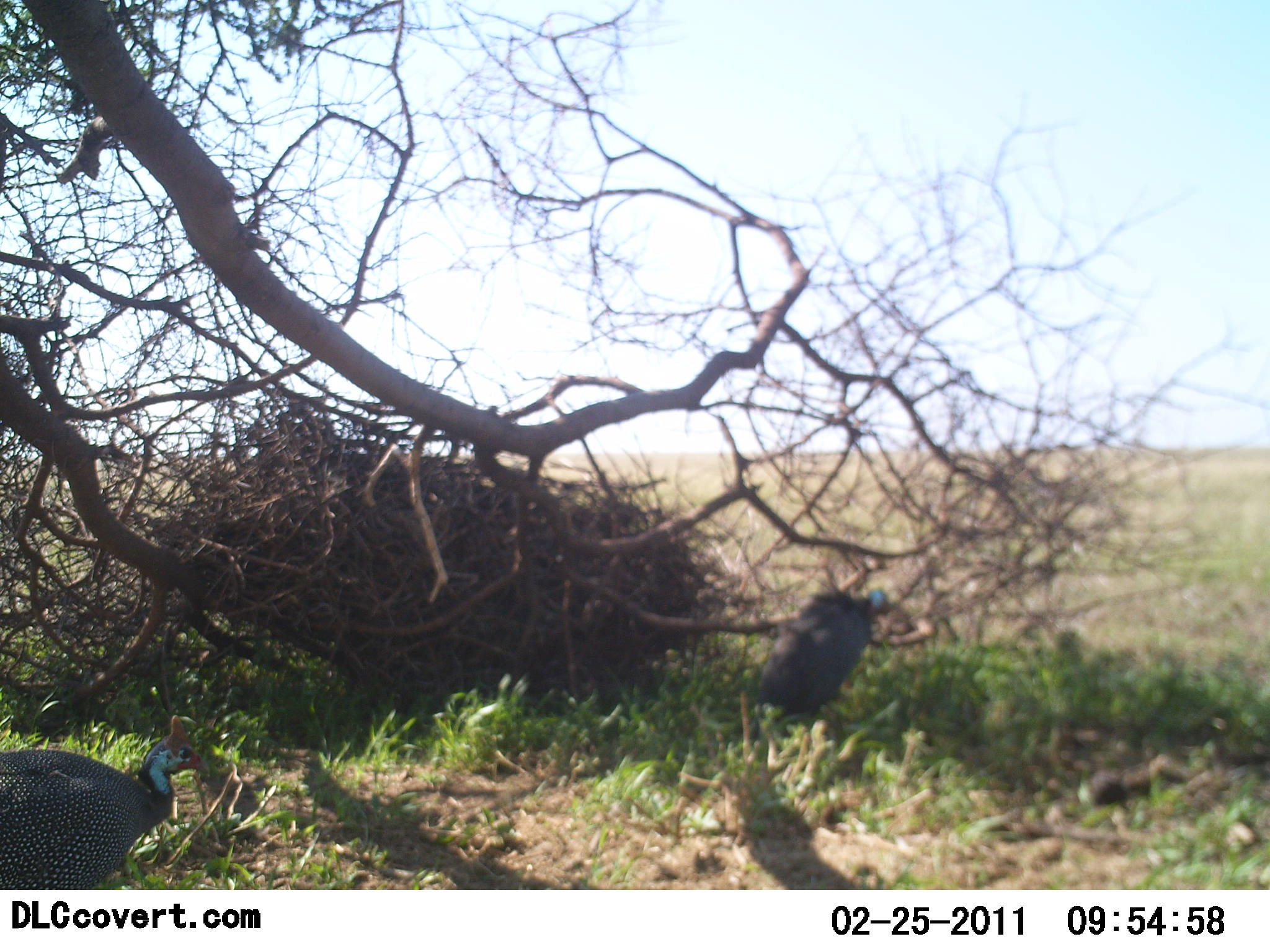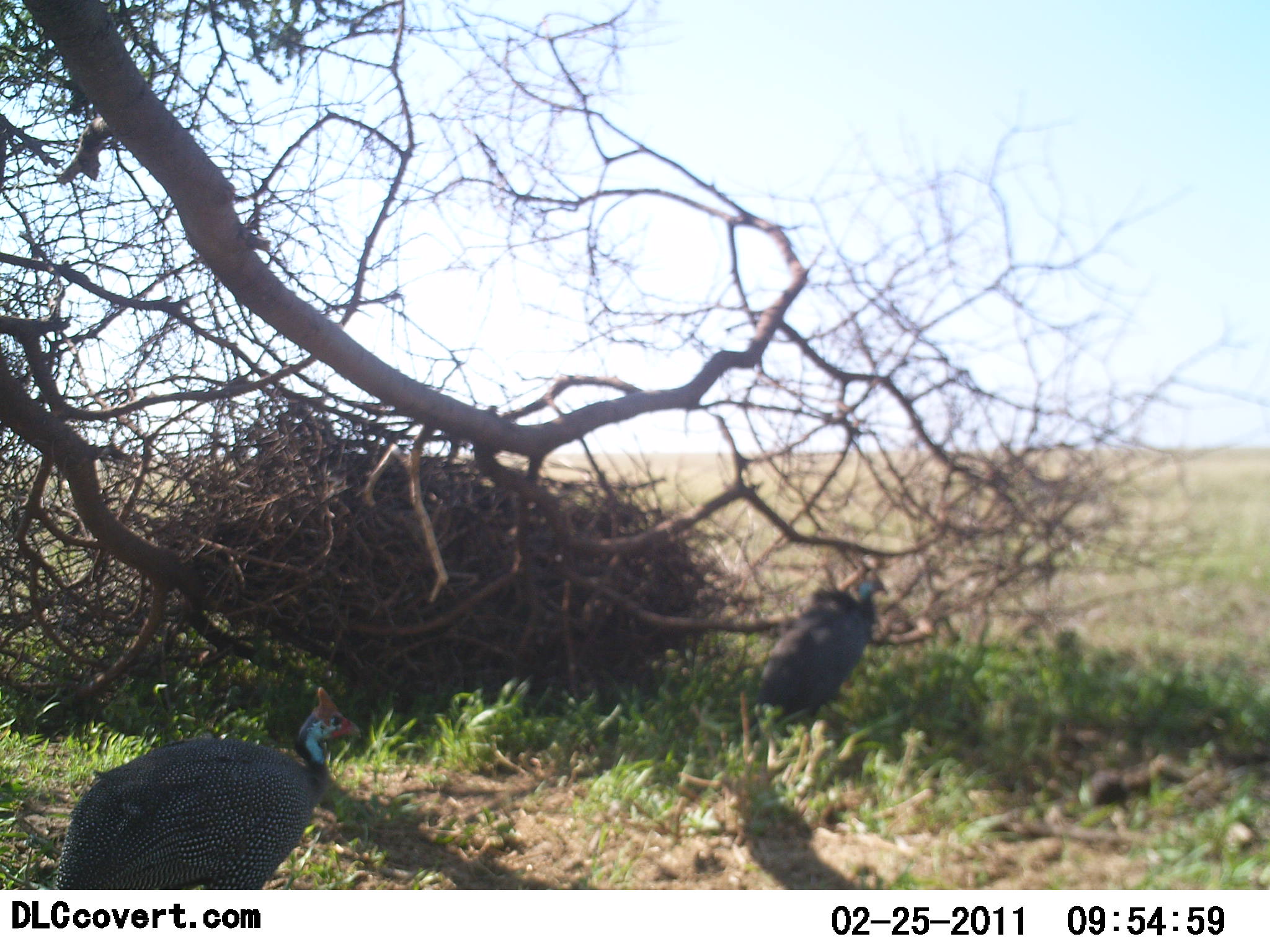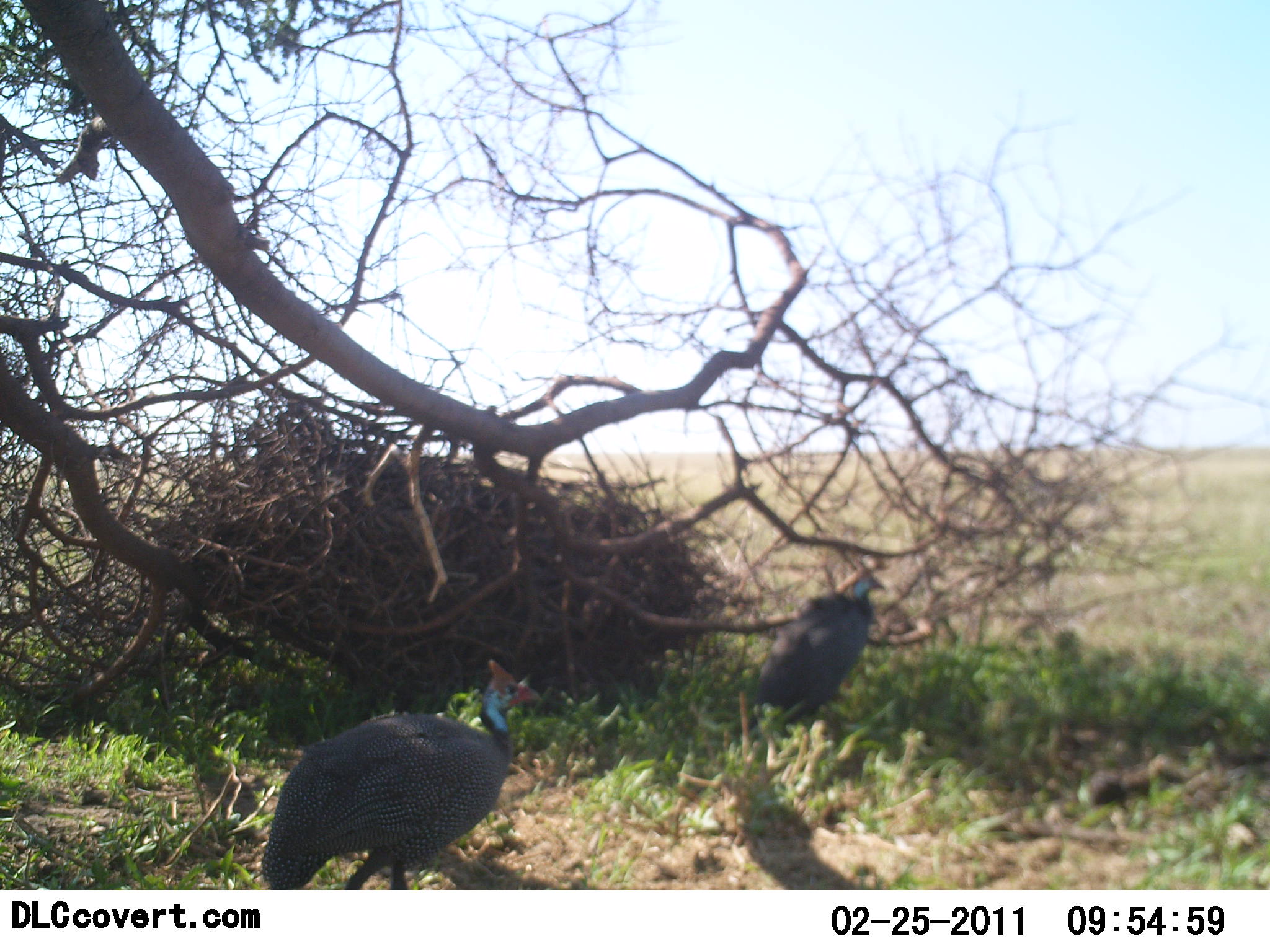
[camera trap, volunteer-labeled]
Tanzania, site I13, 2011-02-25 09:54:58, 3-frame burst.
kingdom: Animalia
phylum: Chordata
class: Aves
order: Galliformes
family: Numididae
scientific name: Numididae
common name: guinea fowl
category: guineafowl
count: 2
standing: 60%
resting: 0%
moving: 90%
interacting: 0%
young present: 0%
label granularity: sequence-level